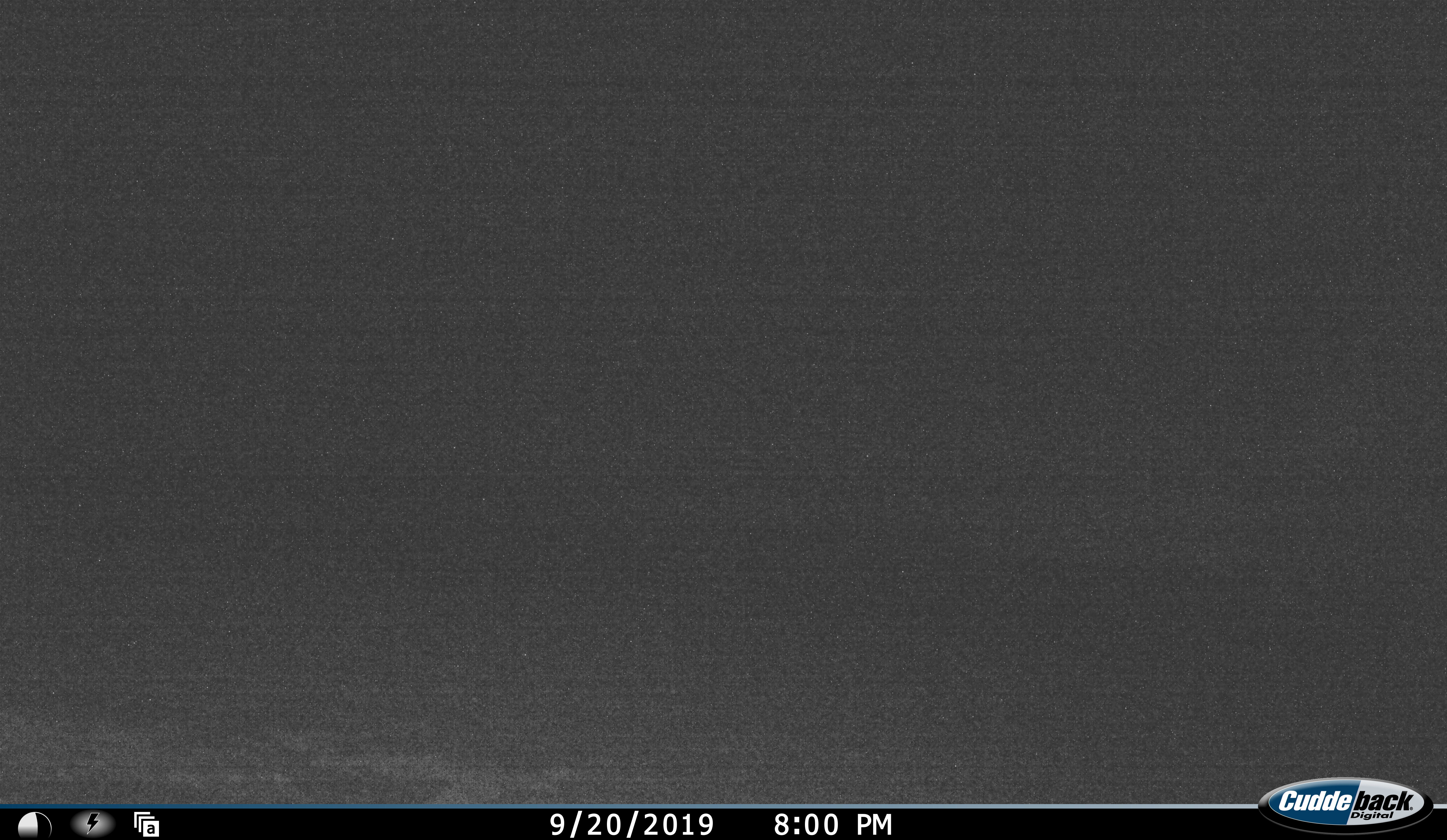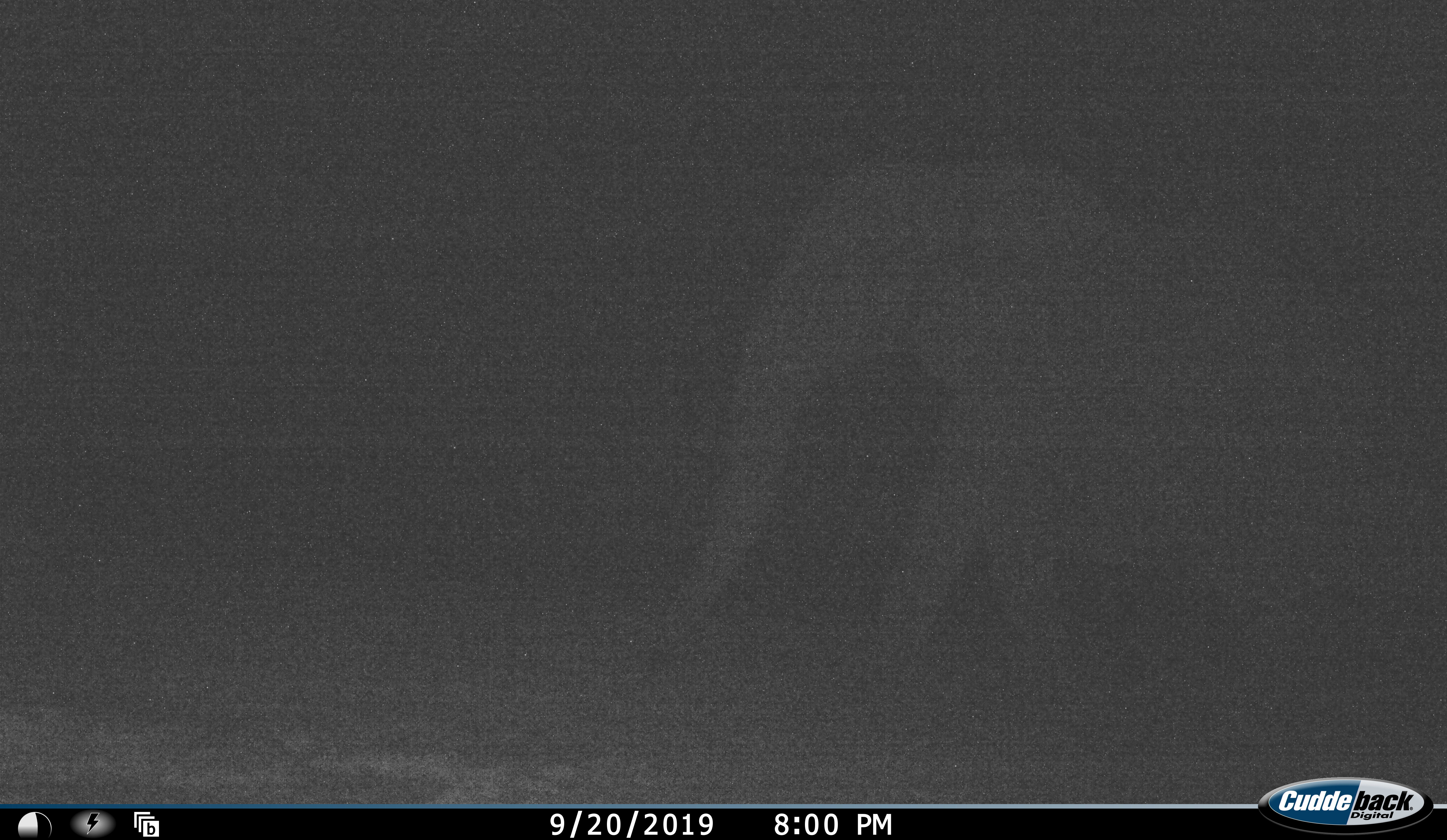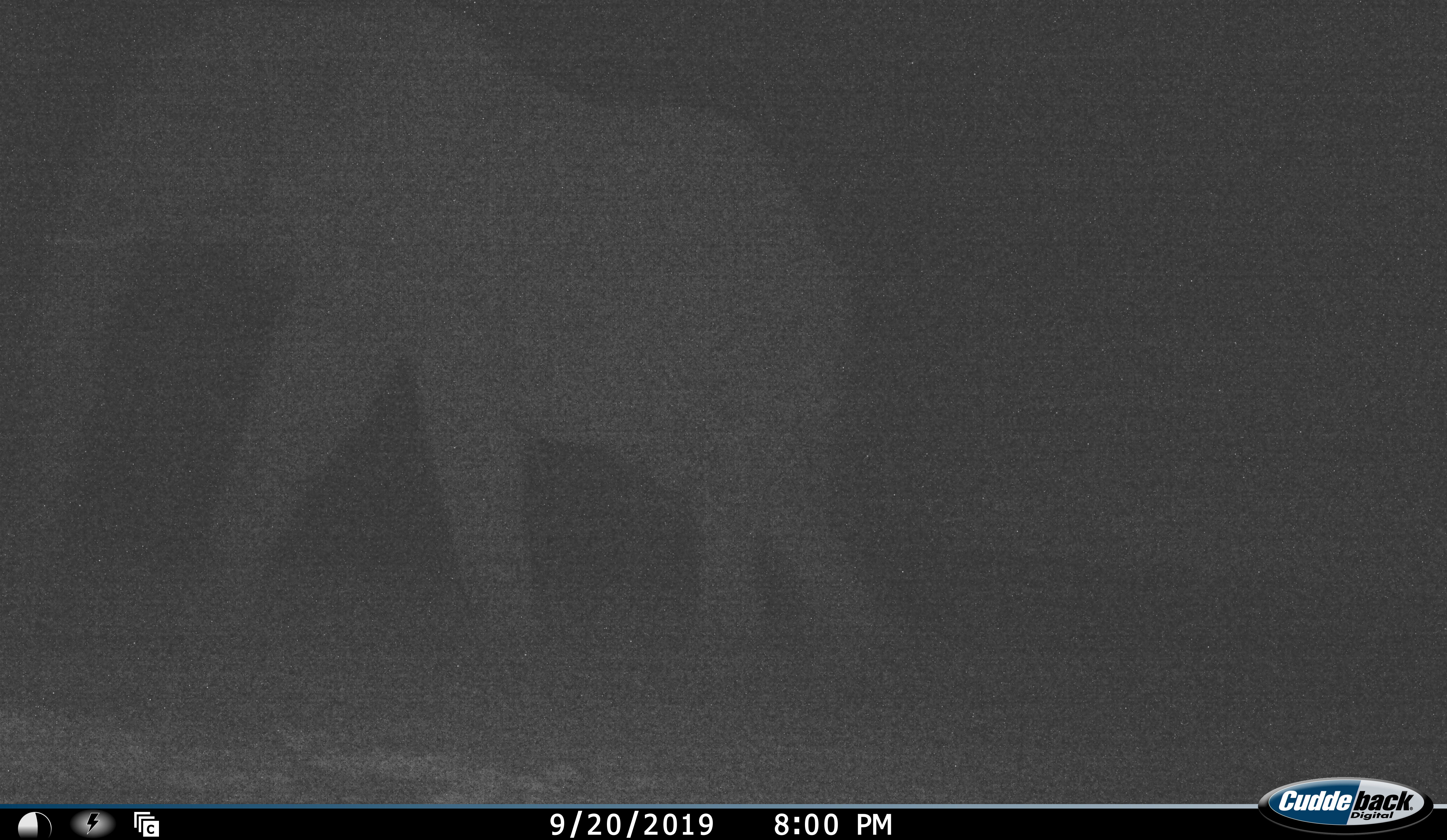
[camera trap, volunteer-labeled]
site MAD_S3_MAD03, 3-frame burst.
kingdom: Animalia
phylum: Chordata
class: Mammalia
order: Proboscidea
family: Elephantidae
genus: Loxodonta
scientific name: Loxodonta africana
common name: african bush elephant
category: elephant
Elephant (african bush elephant) (Loxodonta africana), count 1. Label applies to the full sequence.